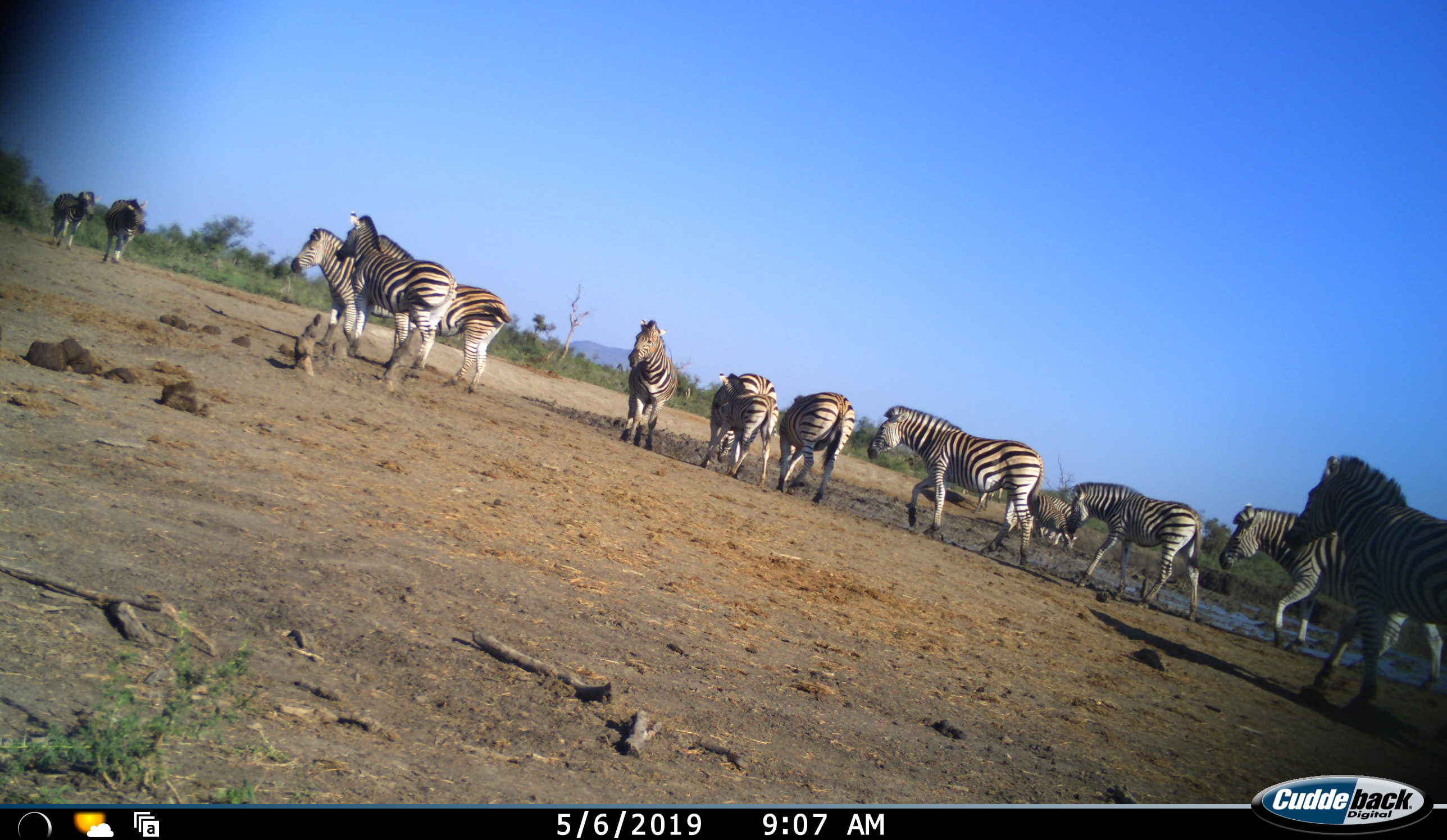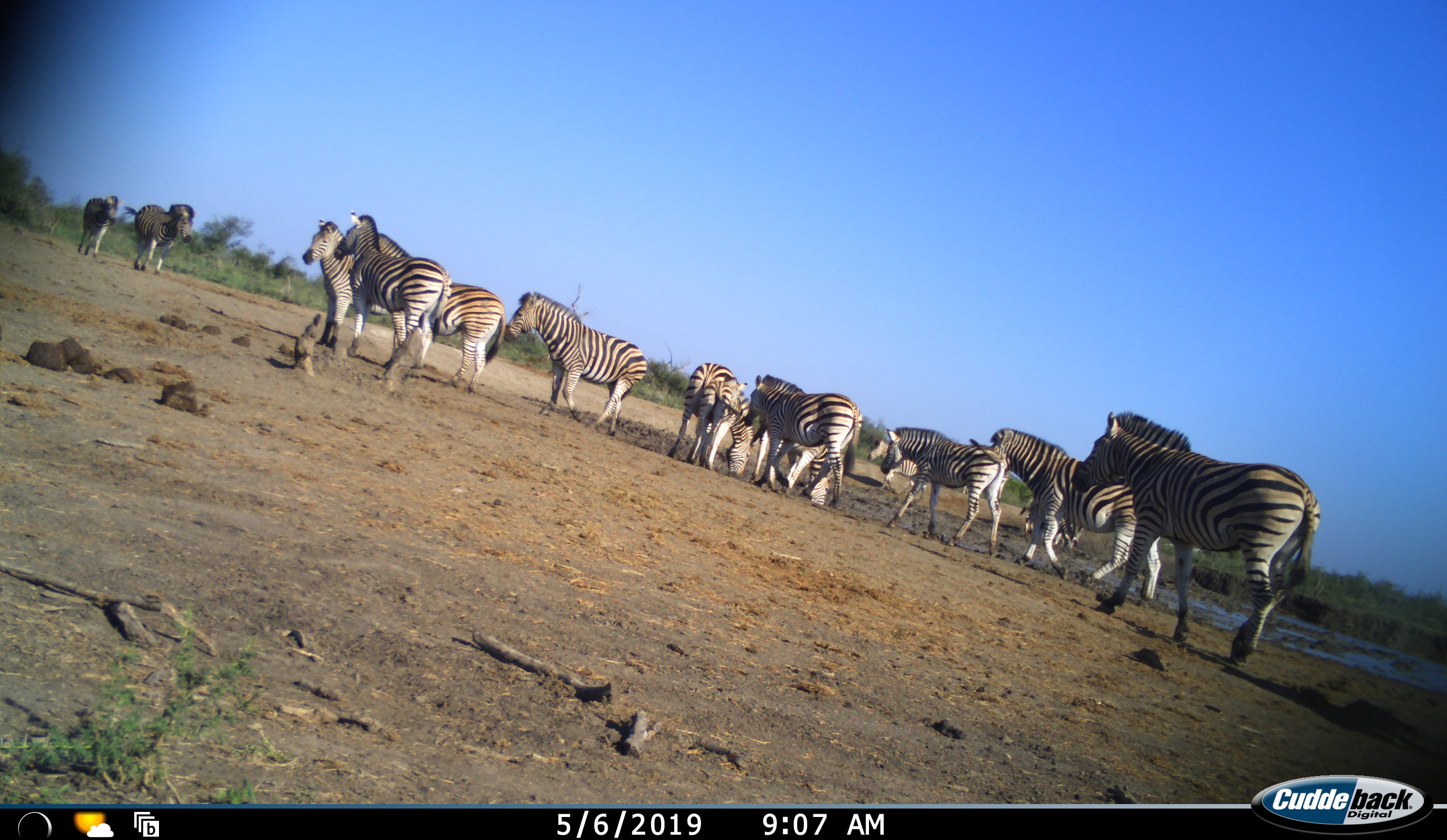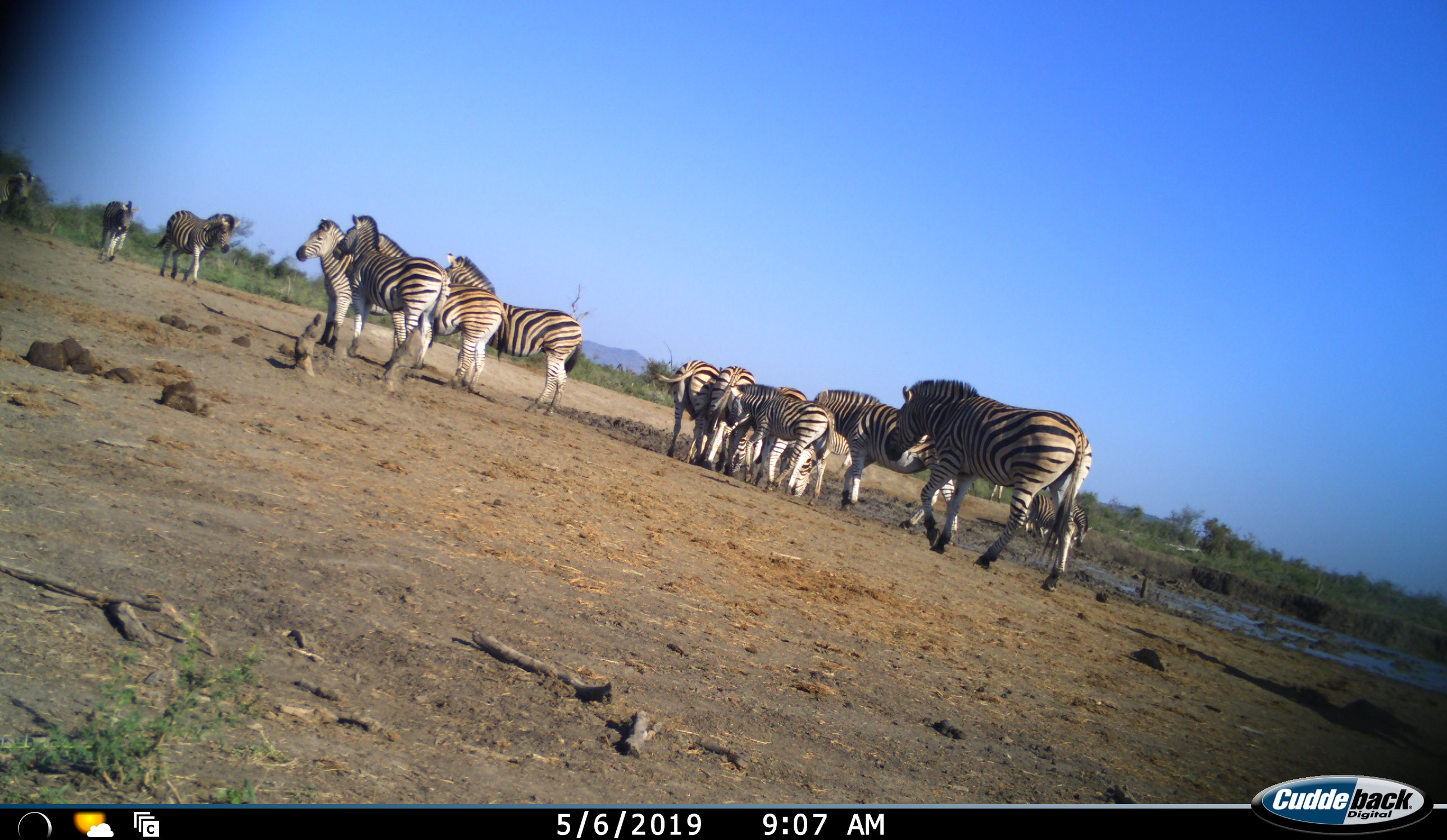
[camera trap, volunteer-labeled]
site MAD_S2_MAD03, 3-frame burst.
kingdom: Animalia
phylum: Chordata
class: Mammalia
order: Perissodactyla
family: Equidae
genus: Equus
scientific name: Equus quagga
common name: plains zebra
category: zebraplains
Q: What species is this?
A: Zebraplains (plains zebra) (Equus quagga).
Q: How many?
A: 11-50.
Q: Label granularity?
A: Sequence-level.